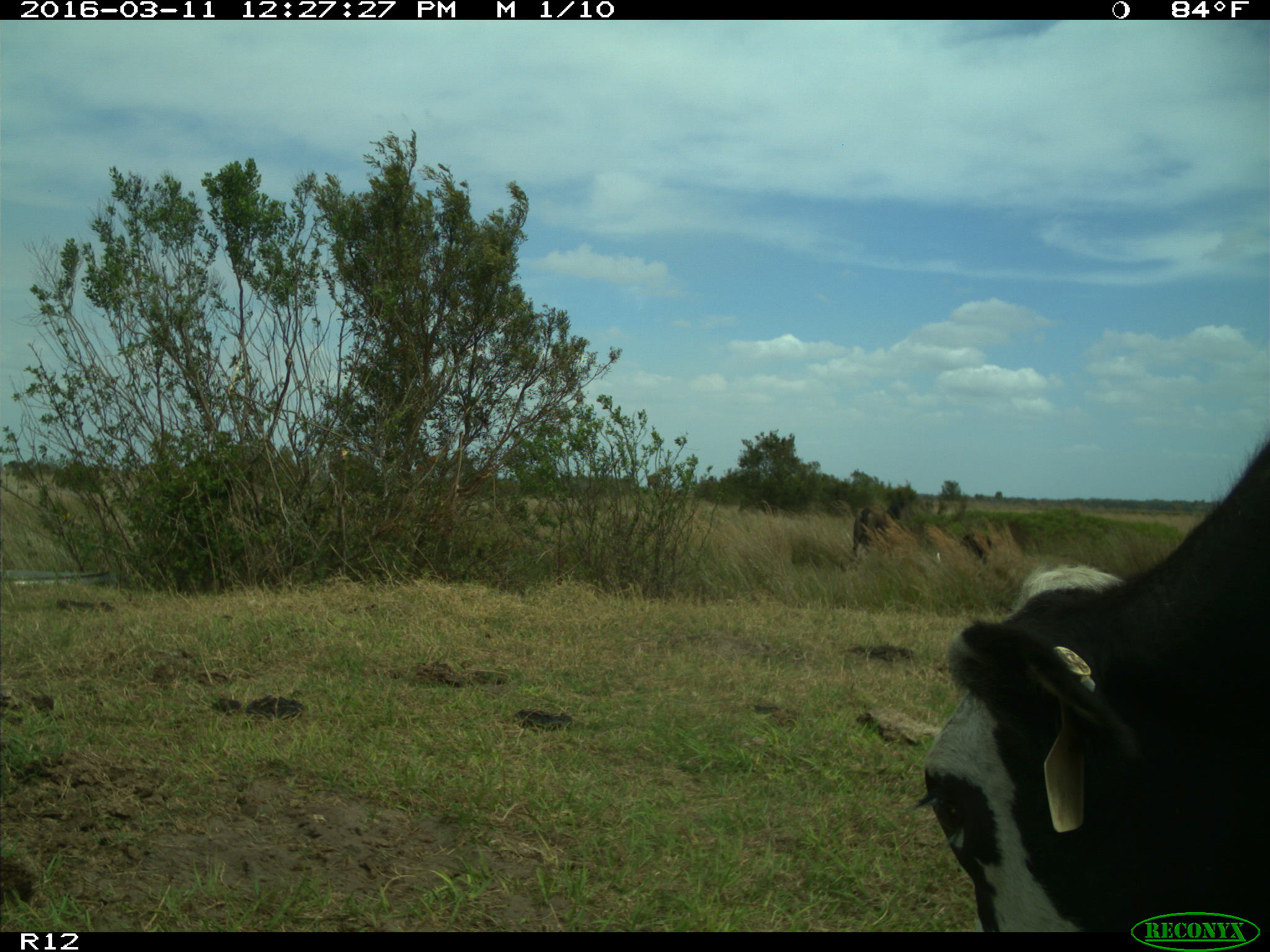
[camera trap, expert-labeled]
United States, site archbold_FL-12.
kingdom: Animalia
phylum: Chordata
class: Mammalia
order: Artiodactyla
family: Bovidae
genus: Bos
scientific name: Bos taurus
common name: domestic cow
Bos taurus (domestic cow).